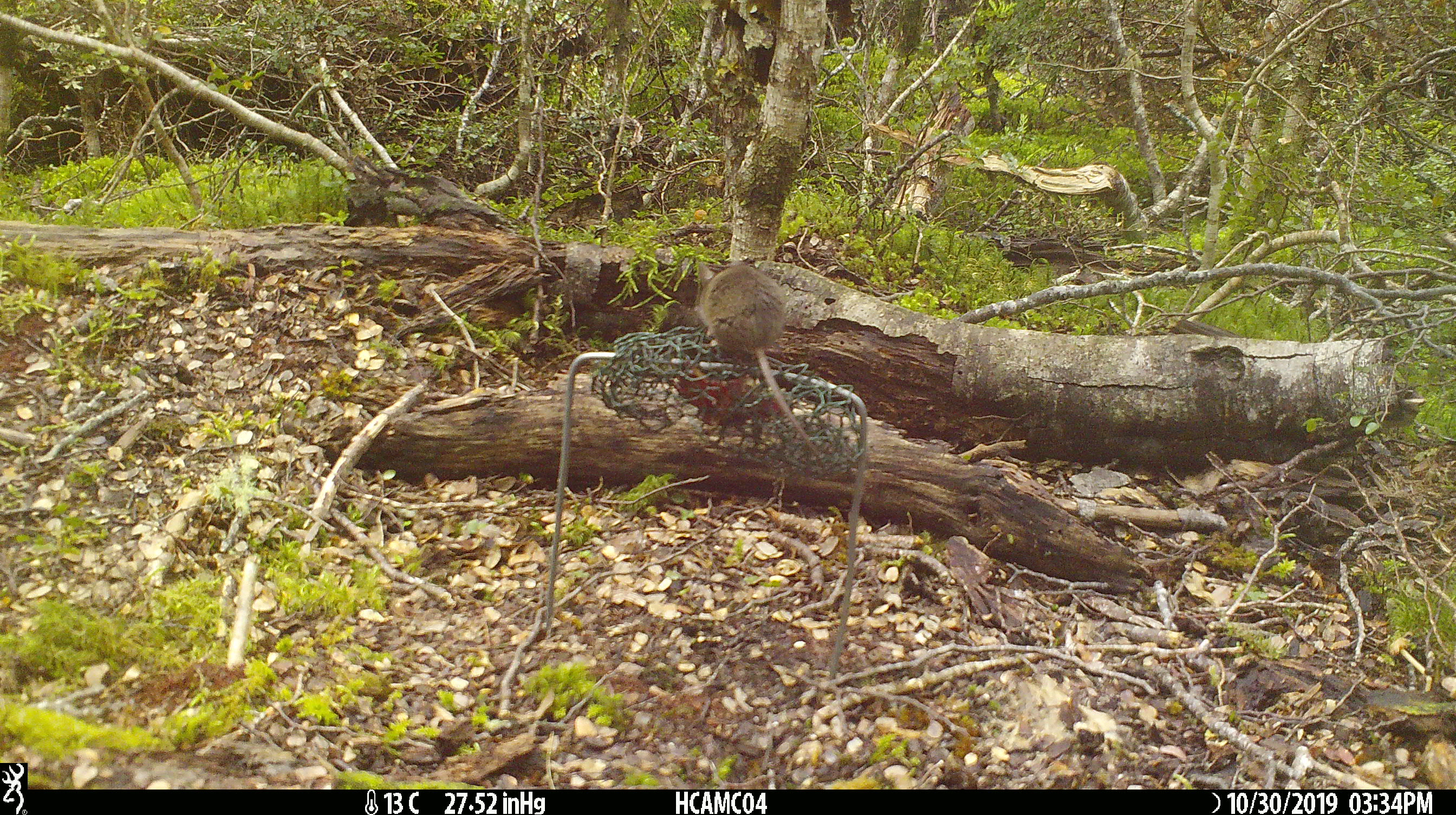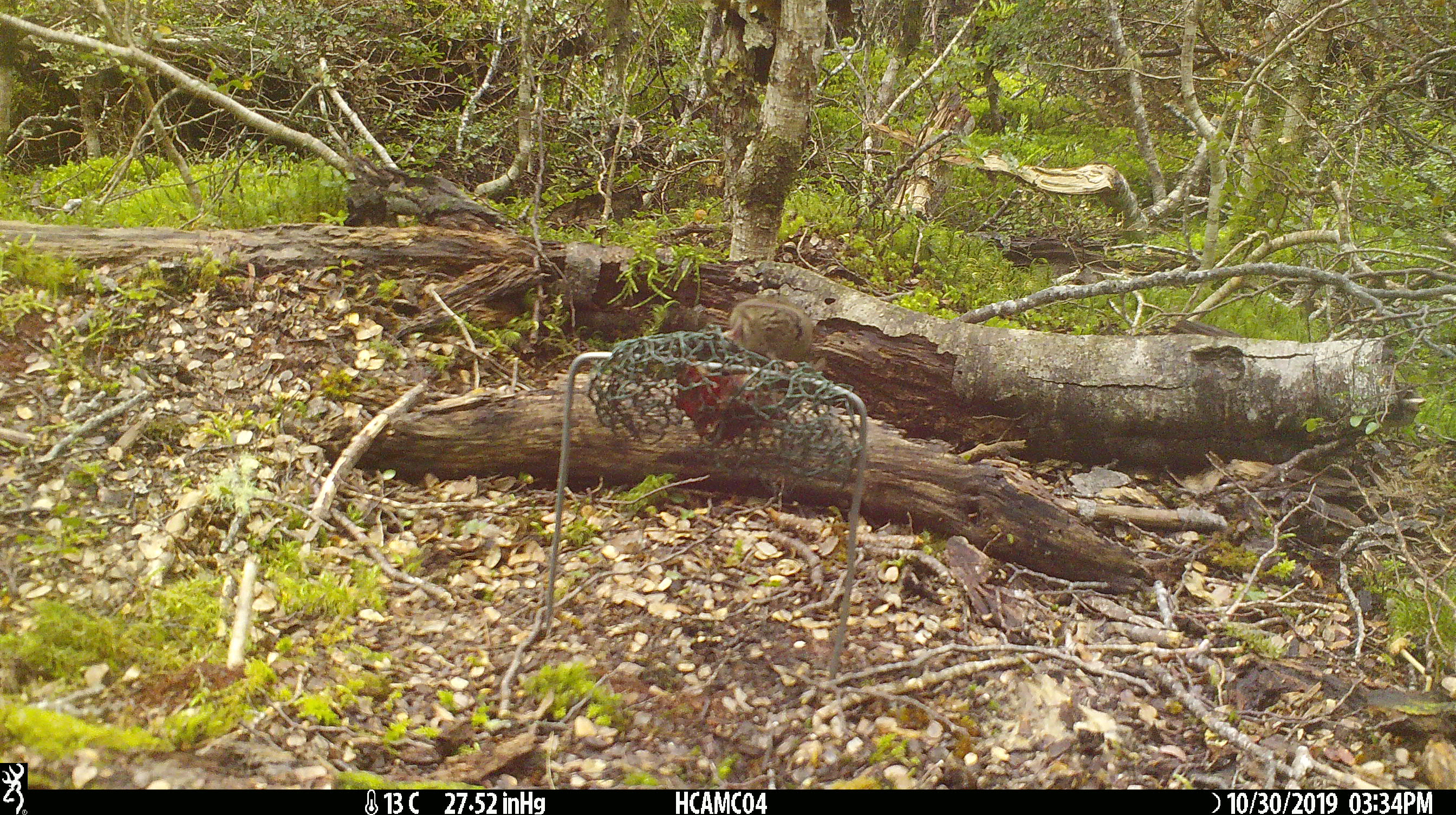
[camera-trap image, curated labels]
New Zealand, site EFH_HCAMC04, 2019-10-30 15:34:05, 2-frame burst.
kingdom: Animalia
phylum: Chordata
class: Mammalia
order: Rodentia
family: Muridae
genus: Mus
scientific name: Mus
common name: mouse